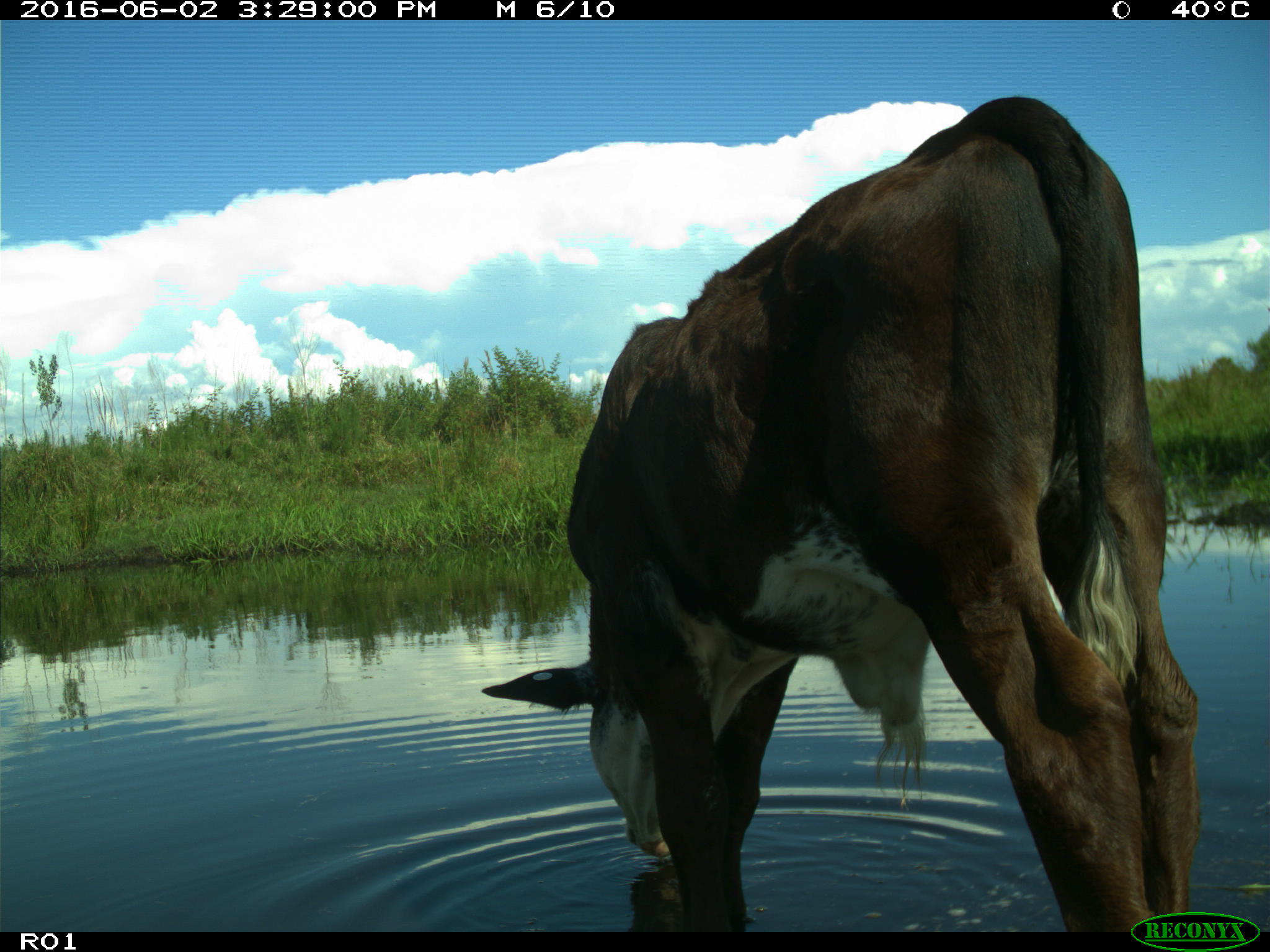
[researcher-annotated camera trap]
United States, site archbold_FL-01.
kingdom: Animalia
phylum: Chordata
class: Mammalia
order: Artiodactyla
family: Bovidae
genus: Bos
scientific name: Bos taurus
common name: domestic cow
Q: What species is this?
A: Bos taurus (domestic cow).